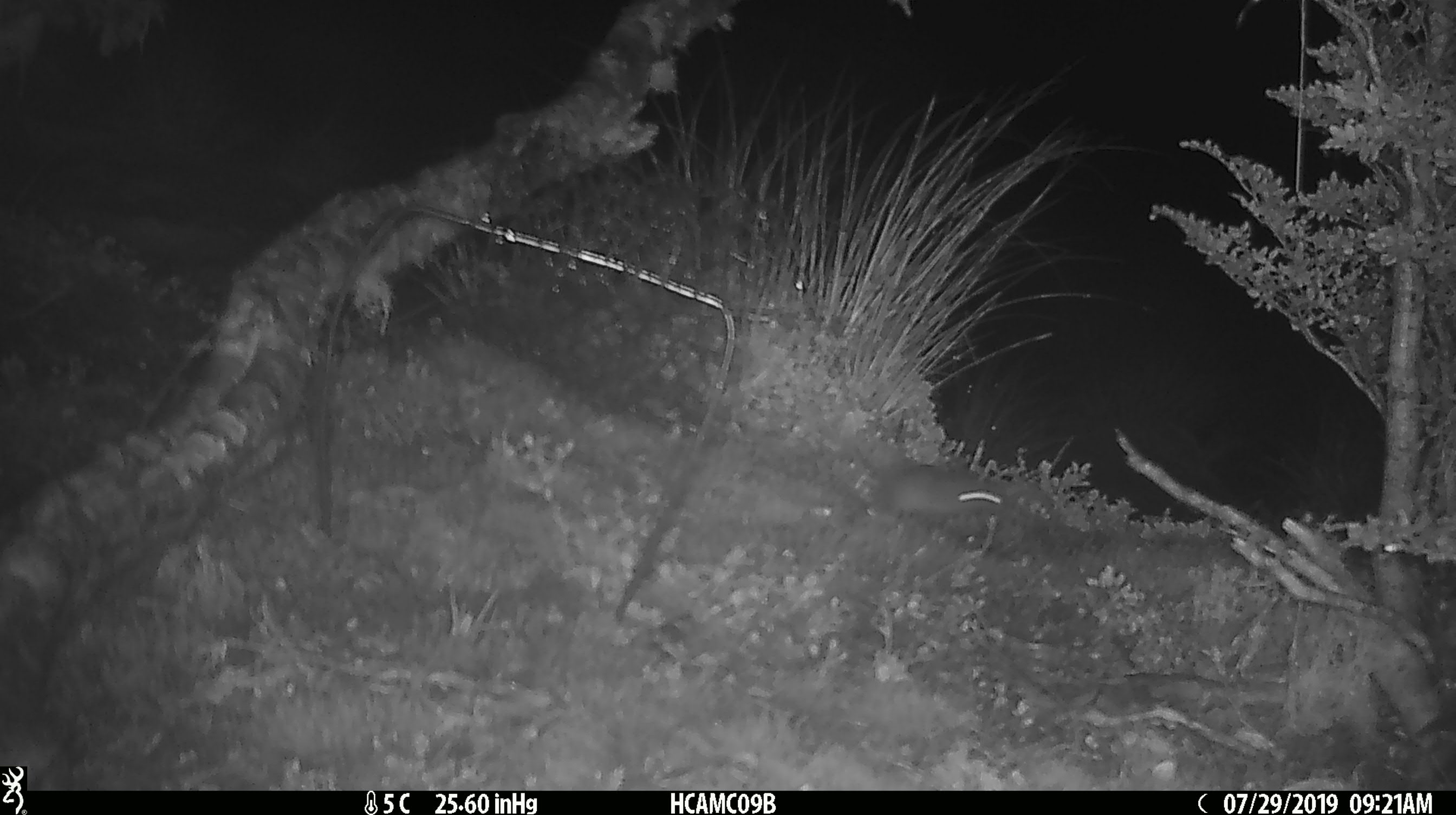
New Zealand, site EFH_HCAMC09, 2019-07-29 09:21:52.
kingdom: Animalia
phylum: Chordata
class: Mammalia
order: Rodentia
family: Muridae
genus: Mus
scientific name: Mus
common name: mouse